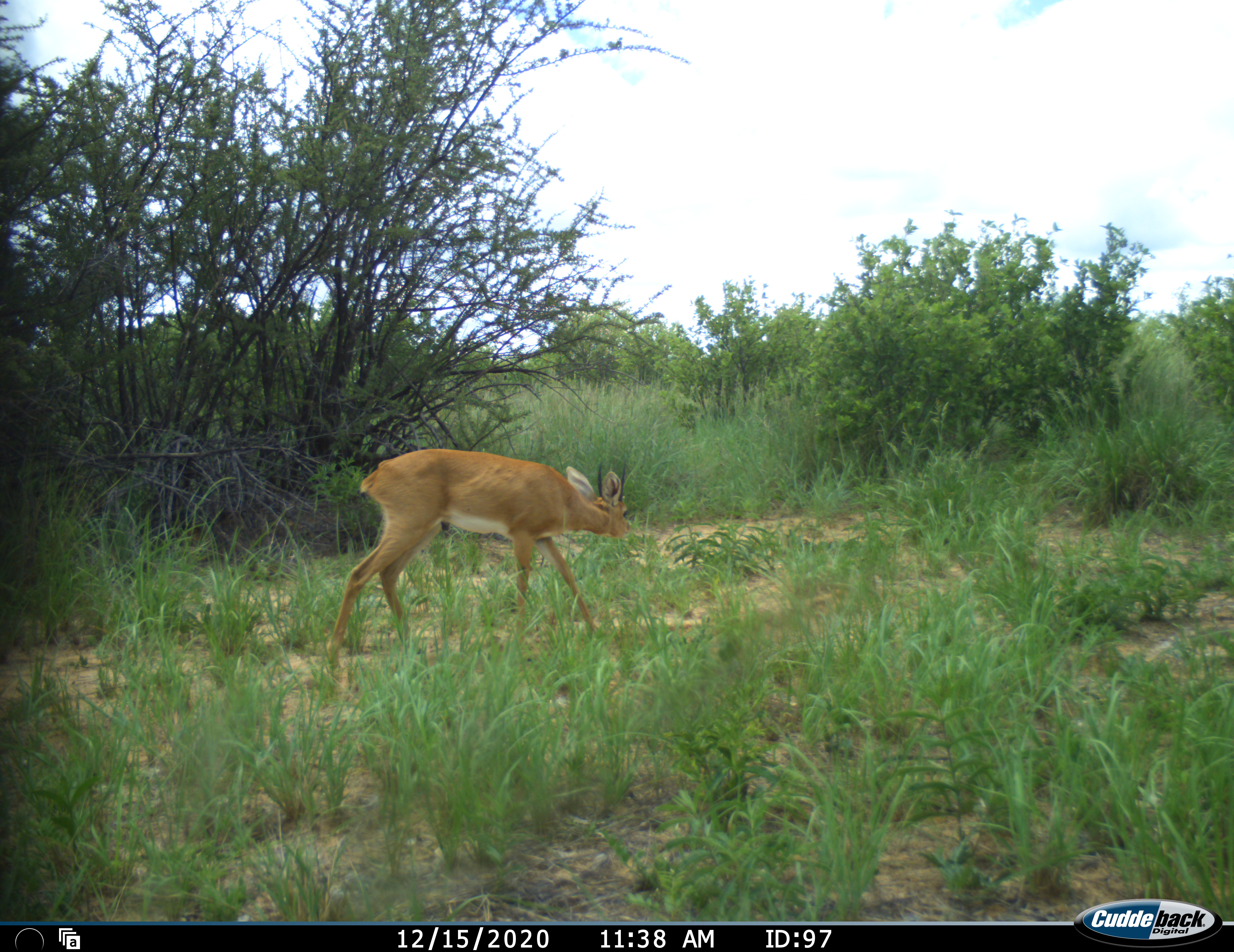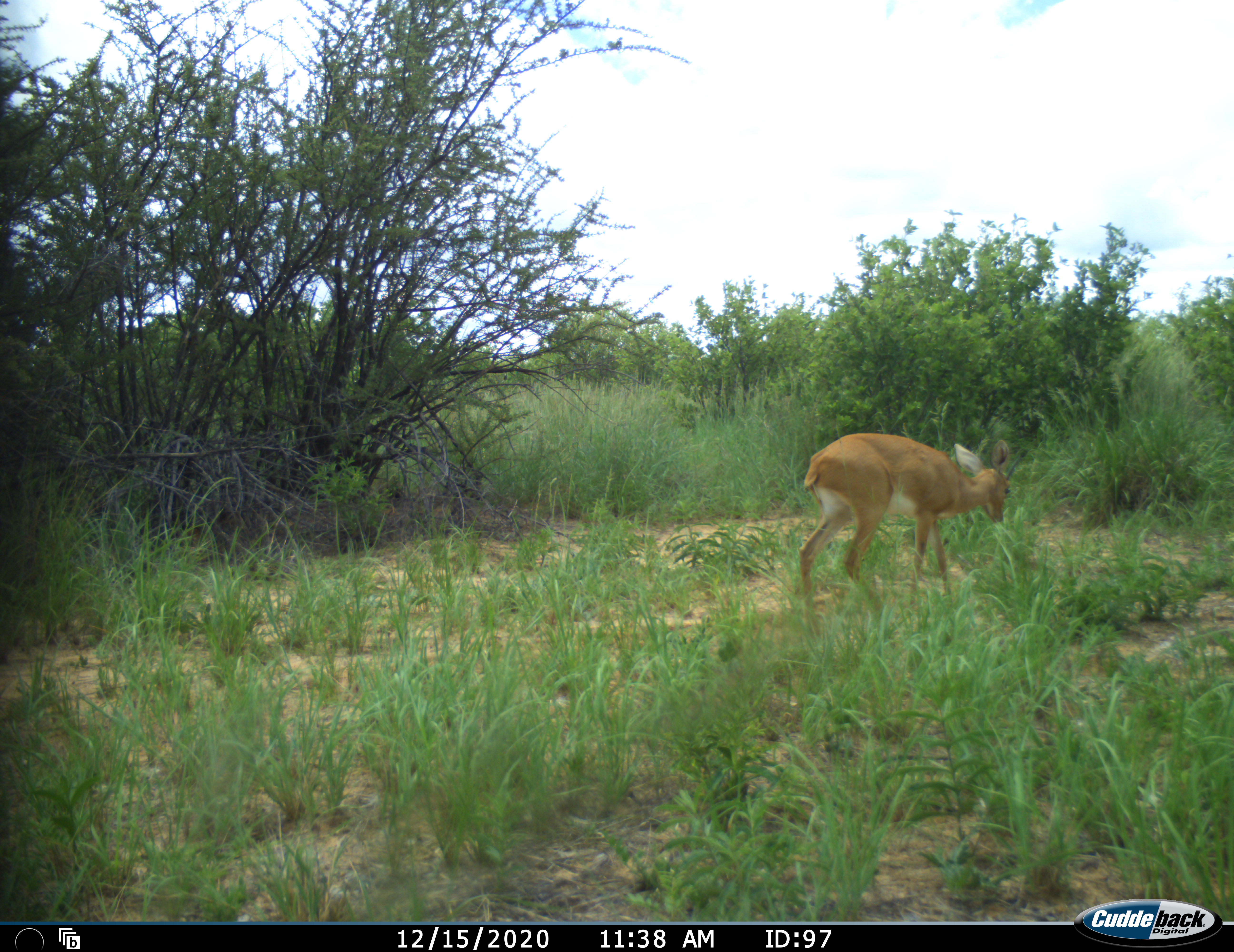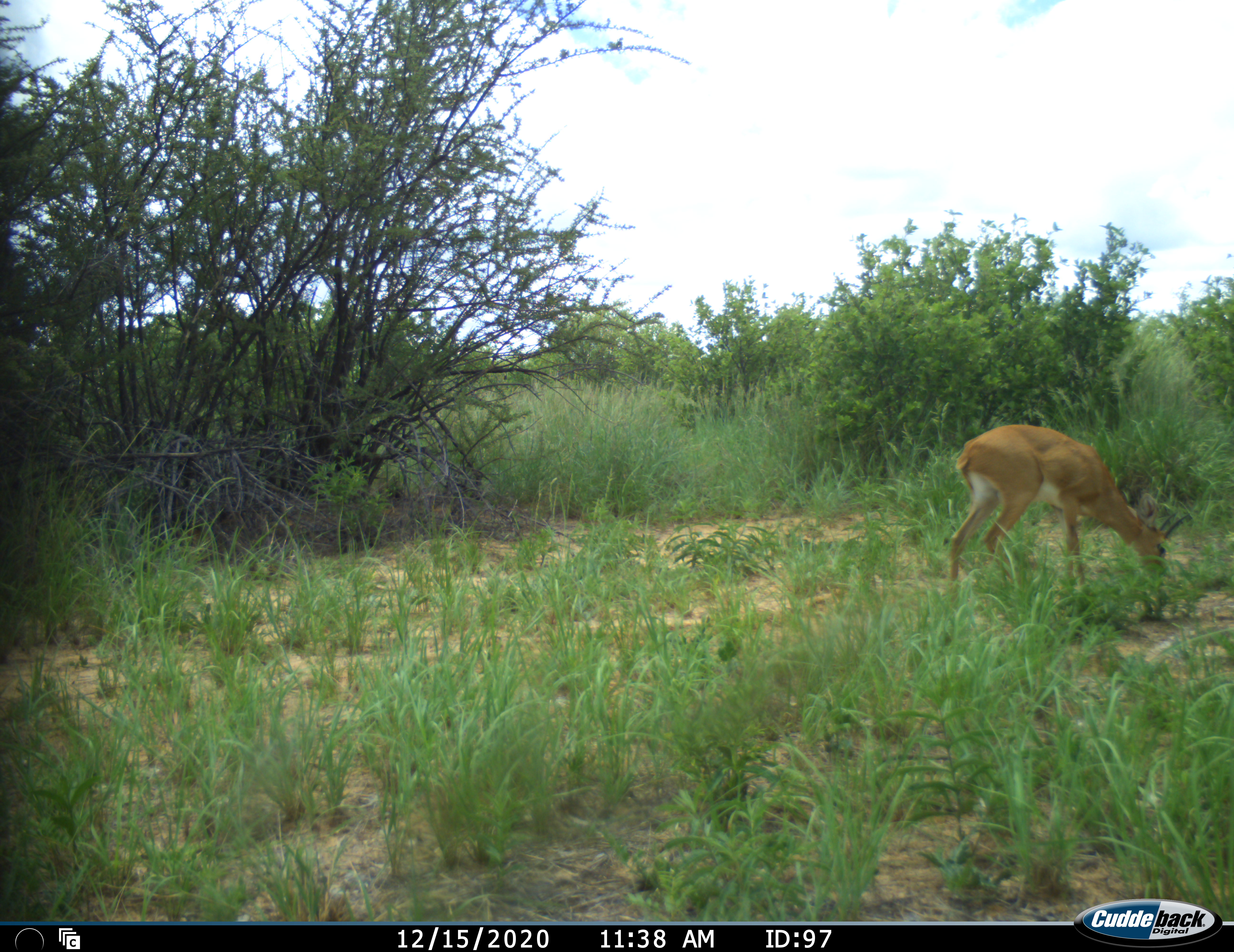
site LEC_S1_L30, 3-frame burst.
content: unidentified animal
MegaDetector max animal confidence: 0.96